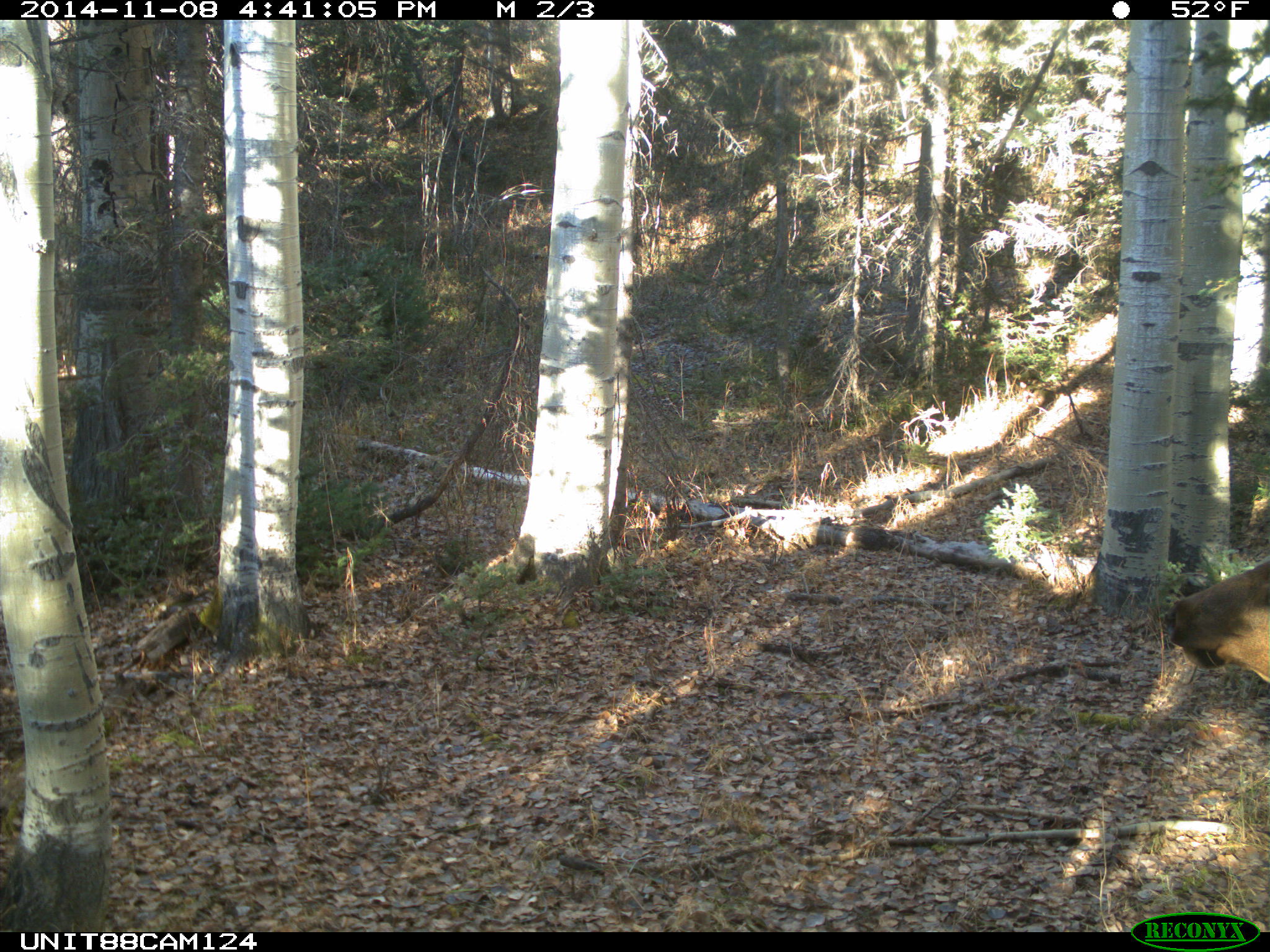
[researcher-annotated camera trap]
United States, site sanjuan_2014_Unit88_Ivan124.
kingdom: Animalia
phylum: Chordata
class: Mammalia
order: Artiodactyla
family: Cervidae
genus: Cervus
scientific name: Cervus elaphus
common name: red deer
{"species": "Cervus elaphus (red deer)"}